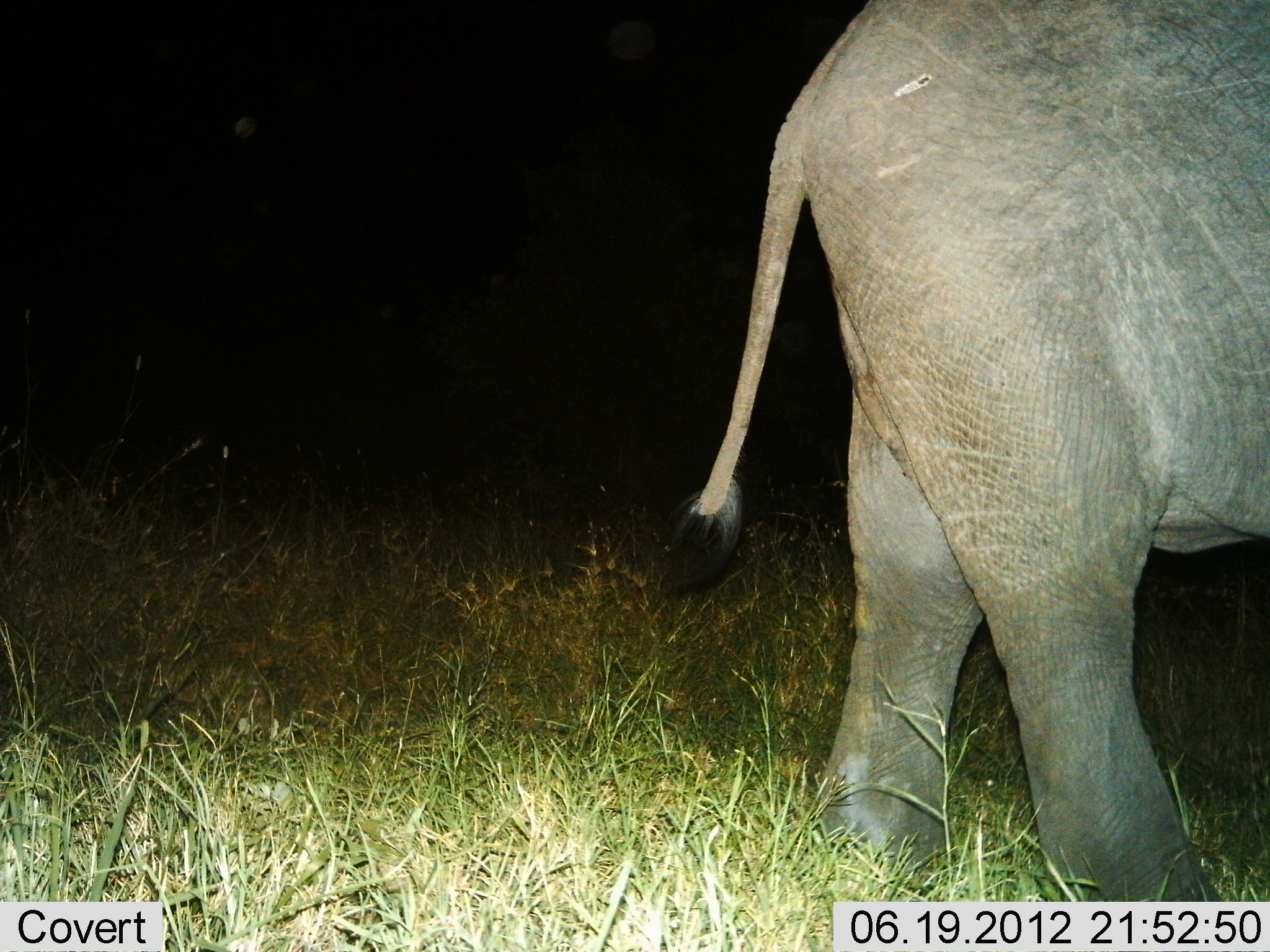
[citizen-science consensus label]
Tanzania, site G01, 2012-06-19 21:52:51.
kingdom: Animalia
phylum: Chordata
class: Mammalia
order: Proboscidea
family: Elephantidae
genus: Loxodonta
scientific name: Loxodonta africana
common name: african bush elephant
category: elephant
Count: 1.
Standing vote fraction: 70%.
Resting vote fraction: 0%.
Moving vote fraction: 30%.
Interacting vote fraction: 0%.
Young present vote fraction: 0%.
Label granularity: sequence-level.